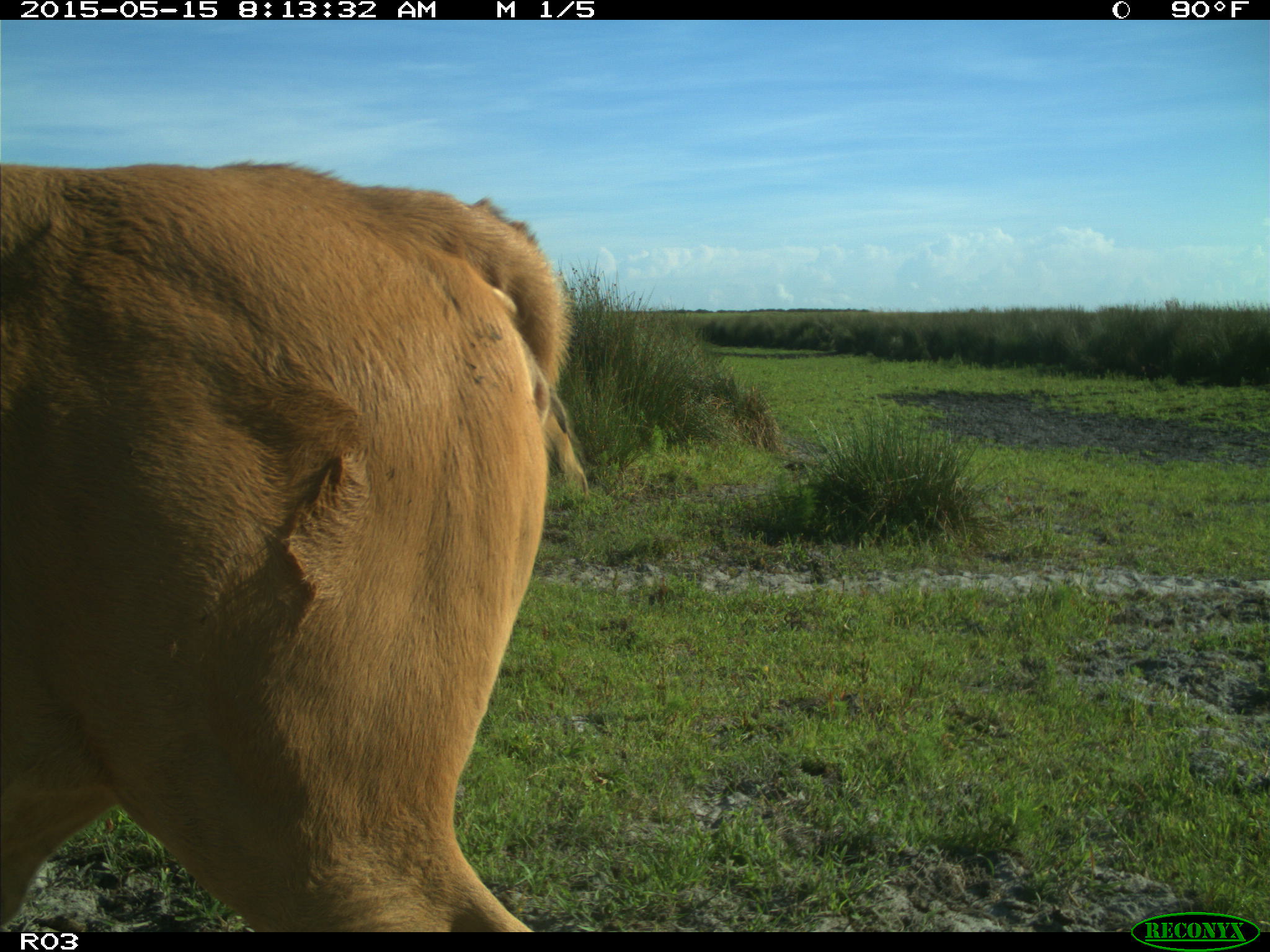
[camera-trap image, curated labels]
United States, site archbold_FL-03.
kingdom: Animalia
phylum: Chordata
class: Mammalia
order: Artiodactyla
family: Bovidae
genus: Bos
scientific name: Bos taurus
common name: domestic cow